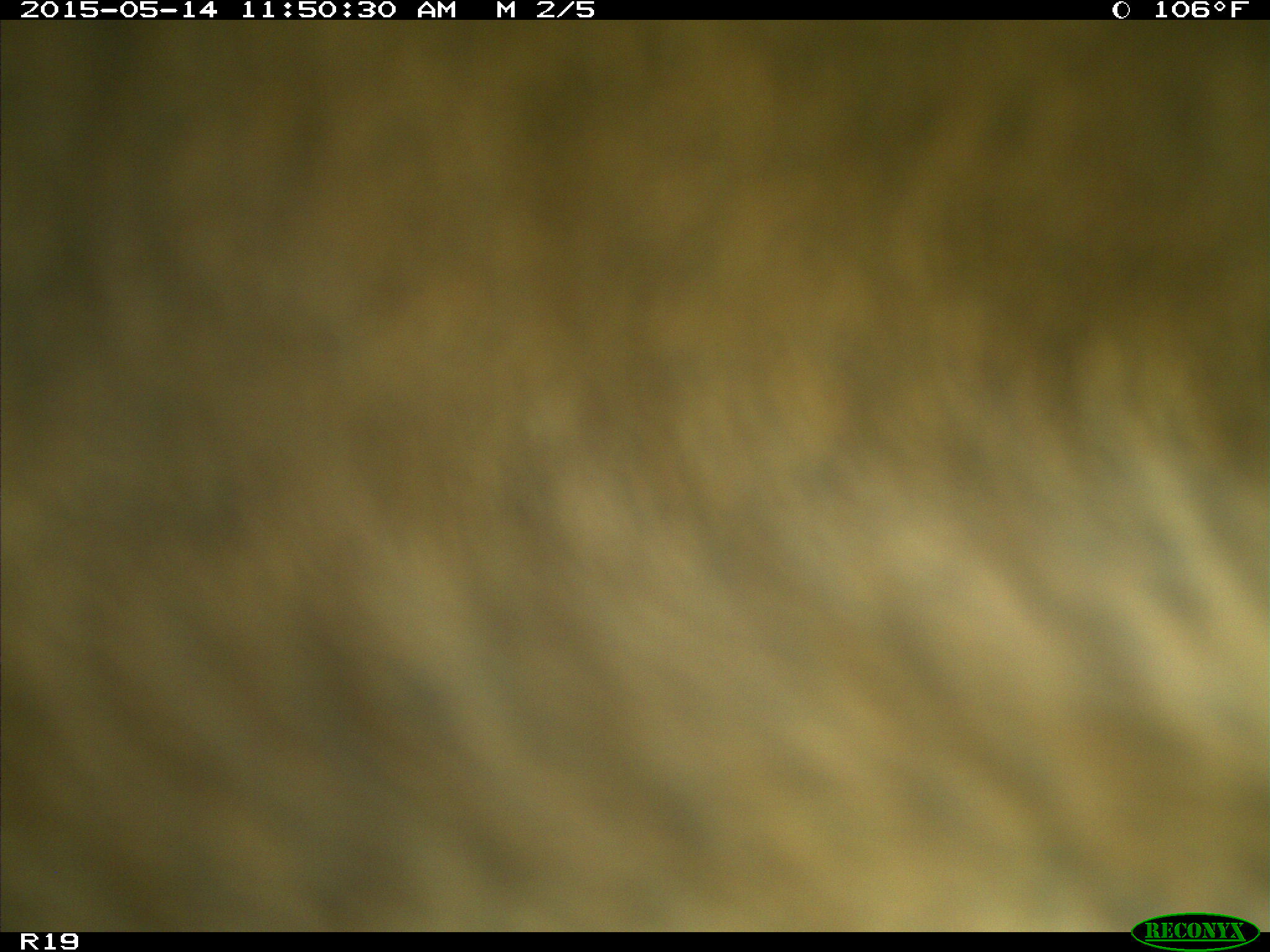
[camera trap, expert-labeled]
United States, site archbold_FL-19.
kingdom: Animalia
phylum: Chordata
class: Mammalia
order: Artiodactyla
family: Bovidae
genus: Bos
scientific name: Bos taurus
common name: domestic cow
Bos taurus (domestic cow).